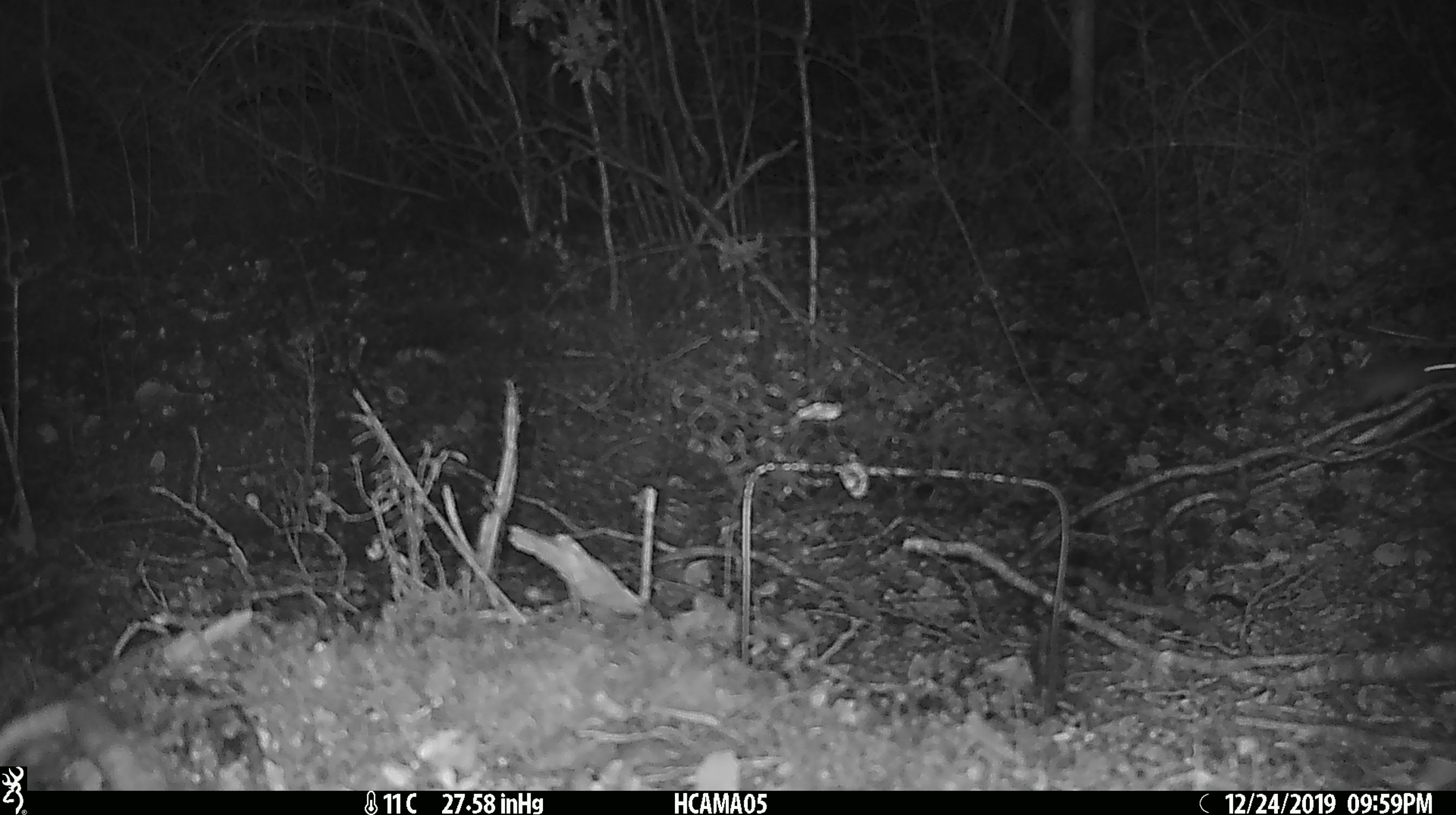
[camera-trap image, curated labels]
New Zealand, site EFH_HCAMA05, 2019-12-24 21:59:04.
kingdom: Animalia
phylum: Chordata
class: Mammalia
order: Rodentia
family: Muridae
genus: Mus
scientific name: Mus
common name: mouse